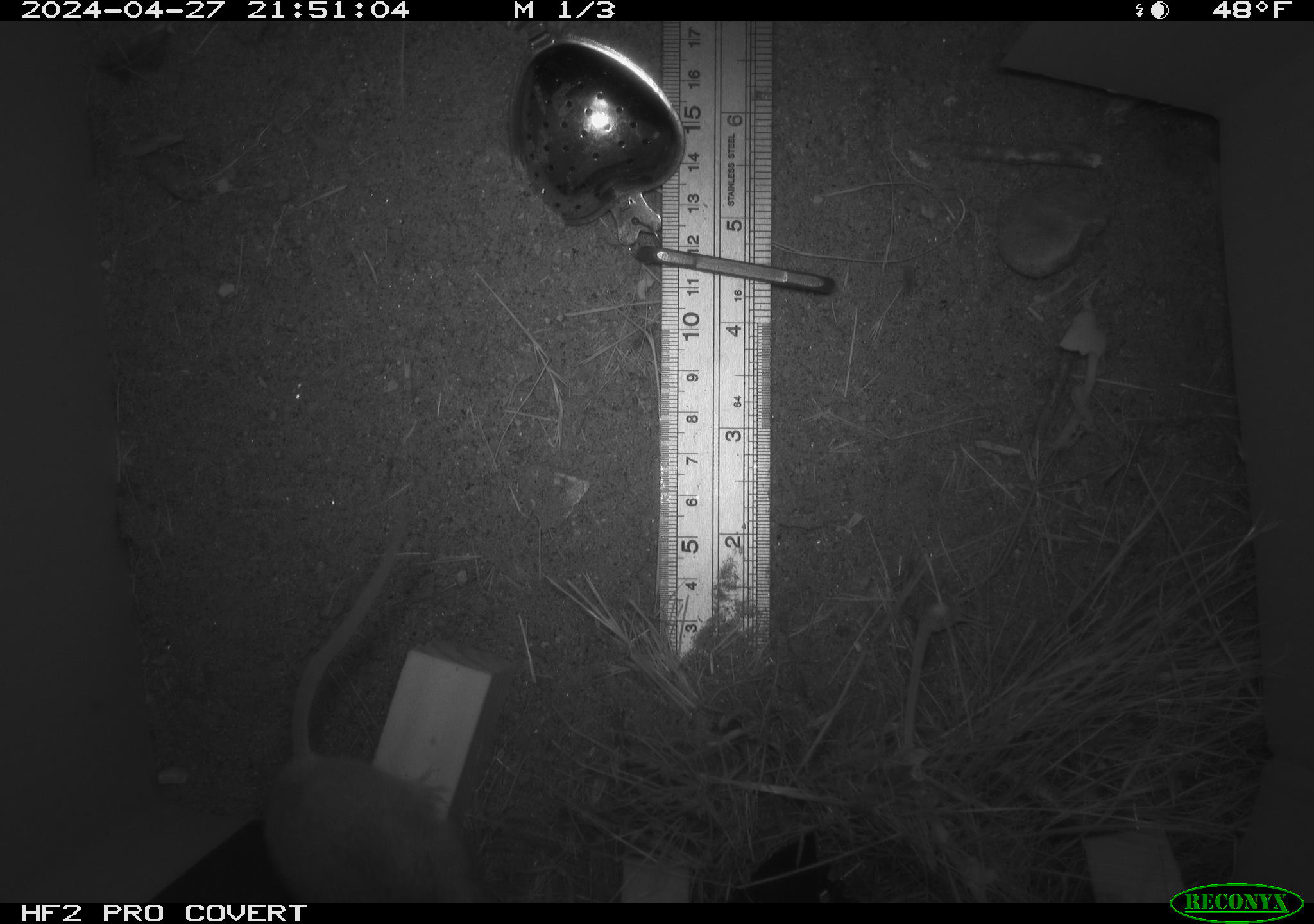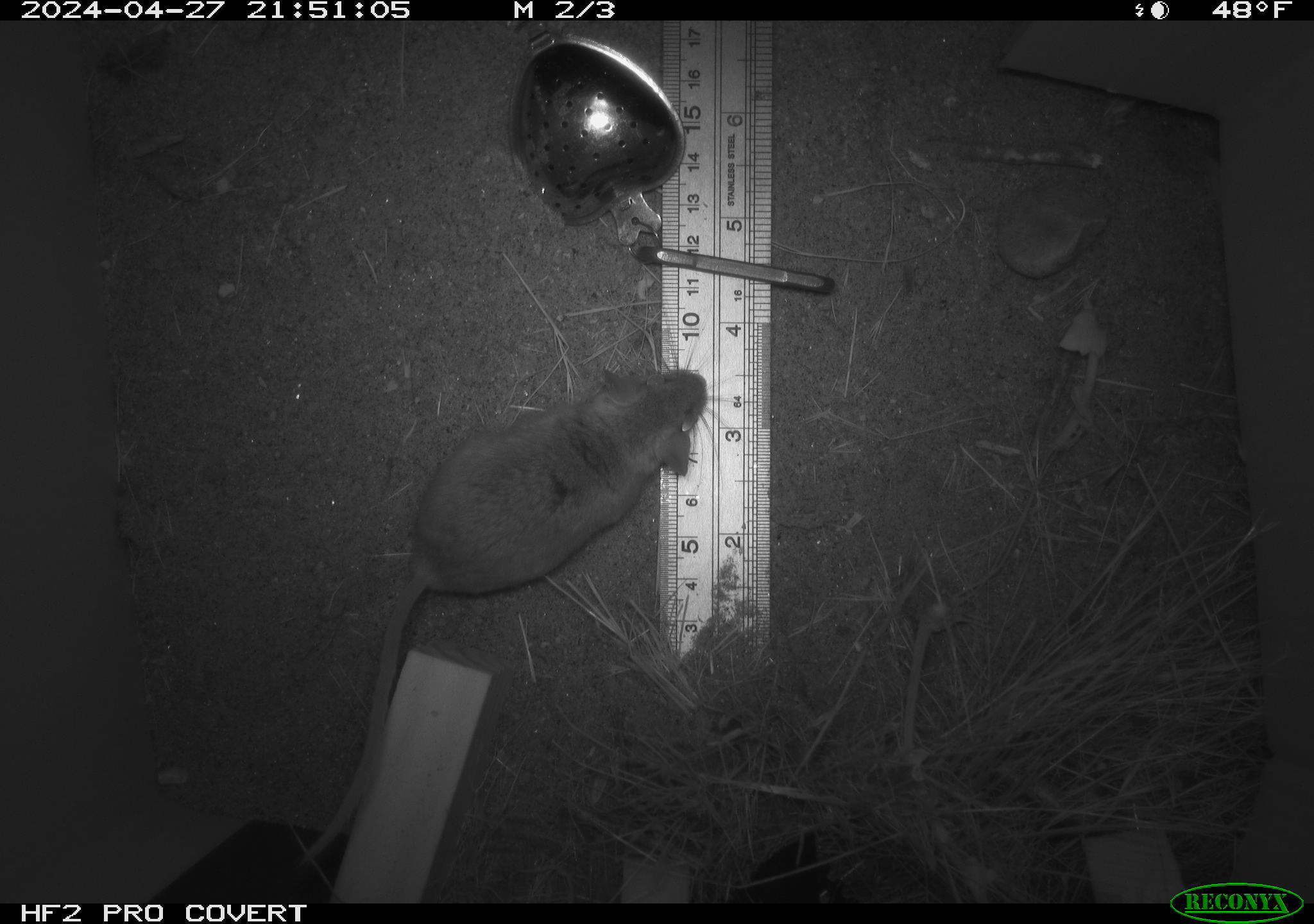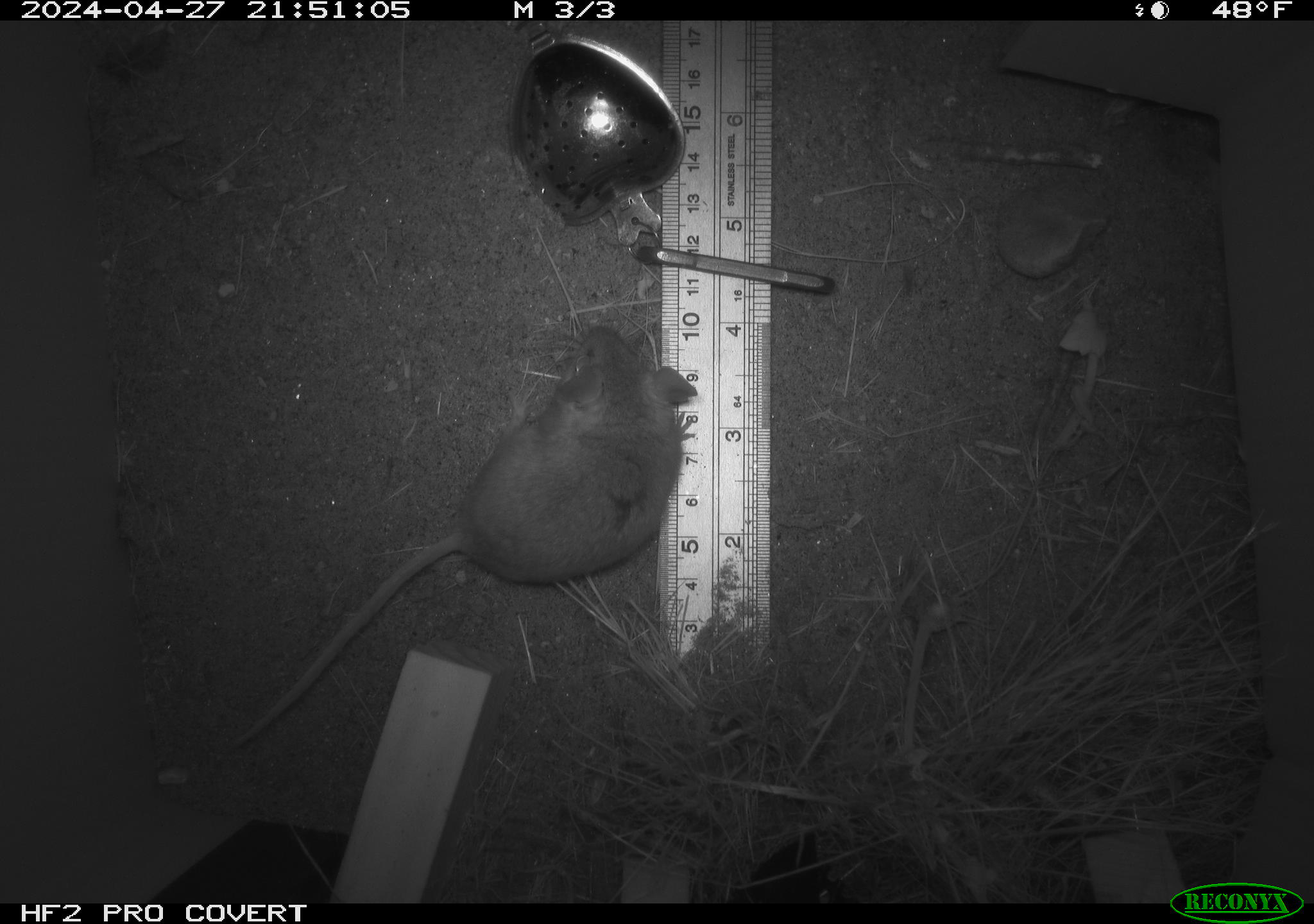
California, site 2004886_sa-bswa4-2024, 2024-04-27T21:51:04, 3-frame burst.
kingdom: Animalia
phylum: Chordata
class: Mammalia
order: Rodentia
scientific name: Rodentia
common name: mouse species